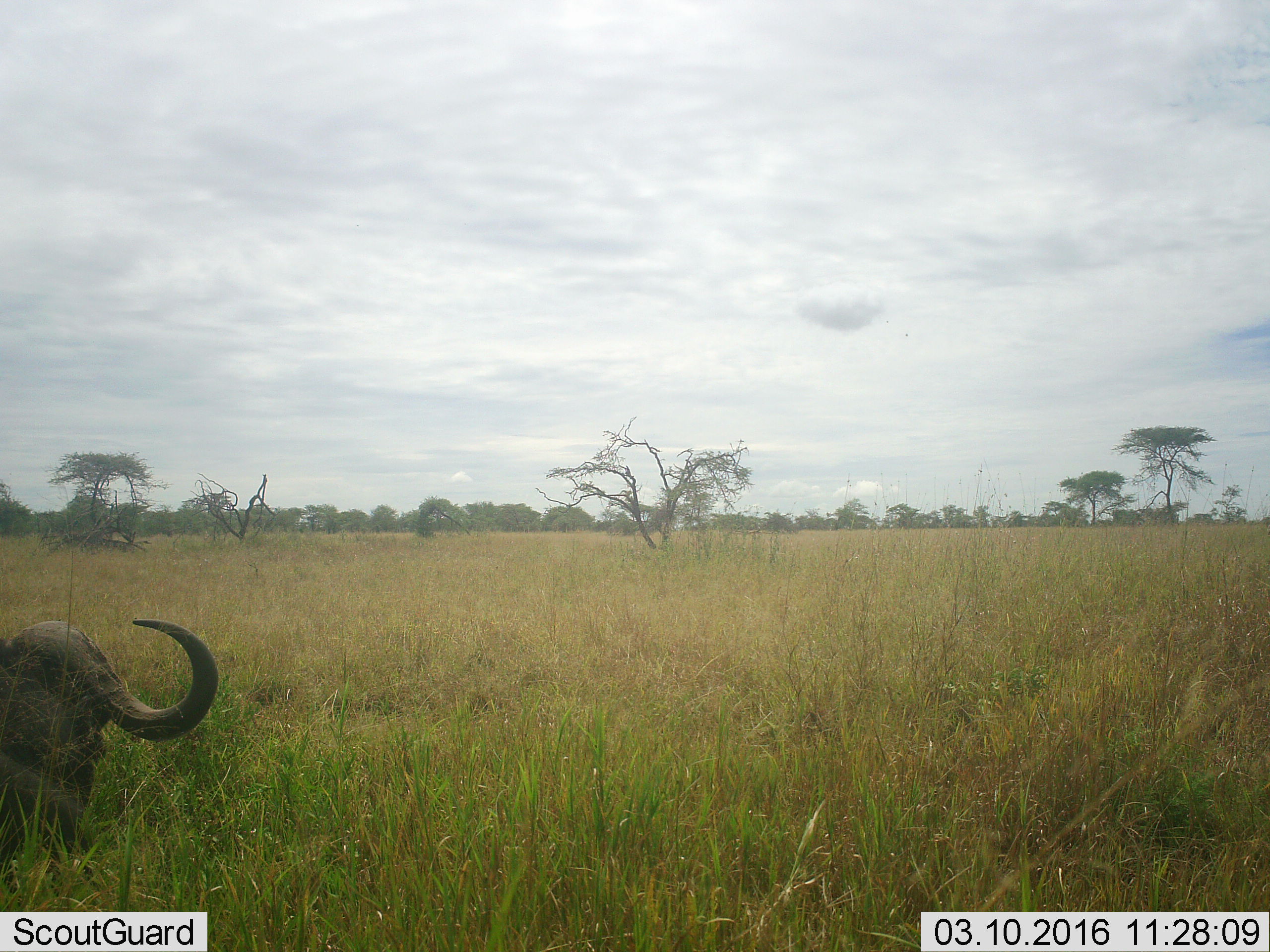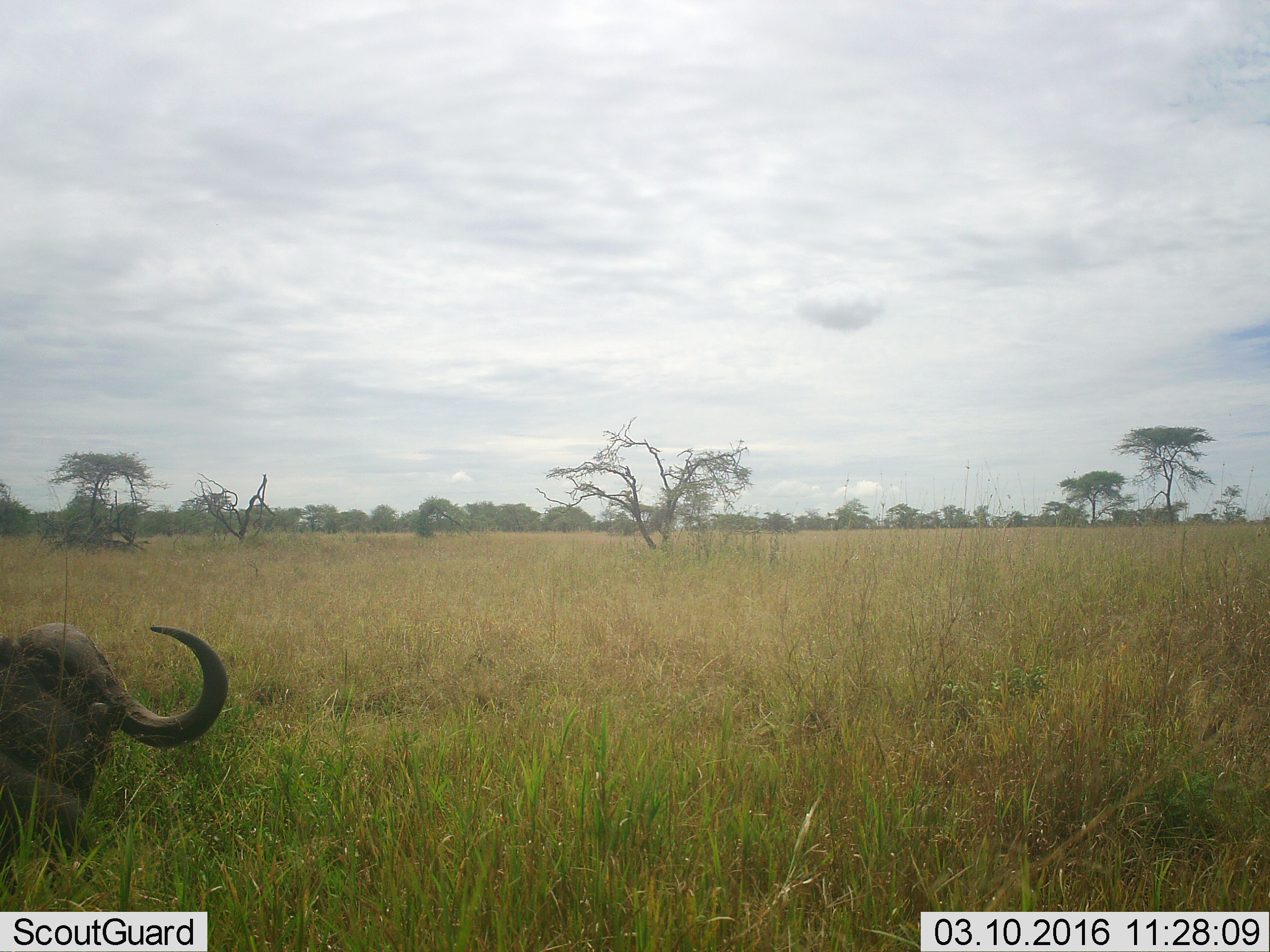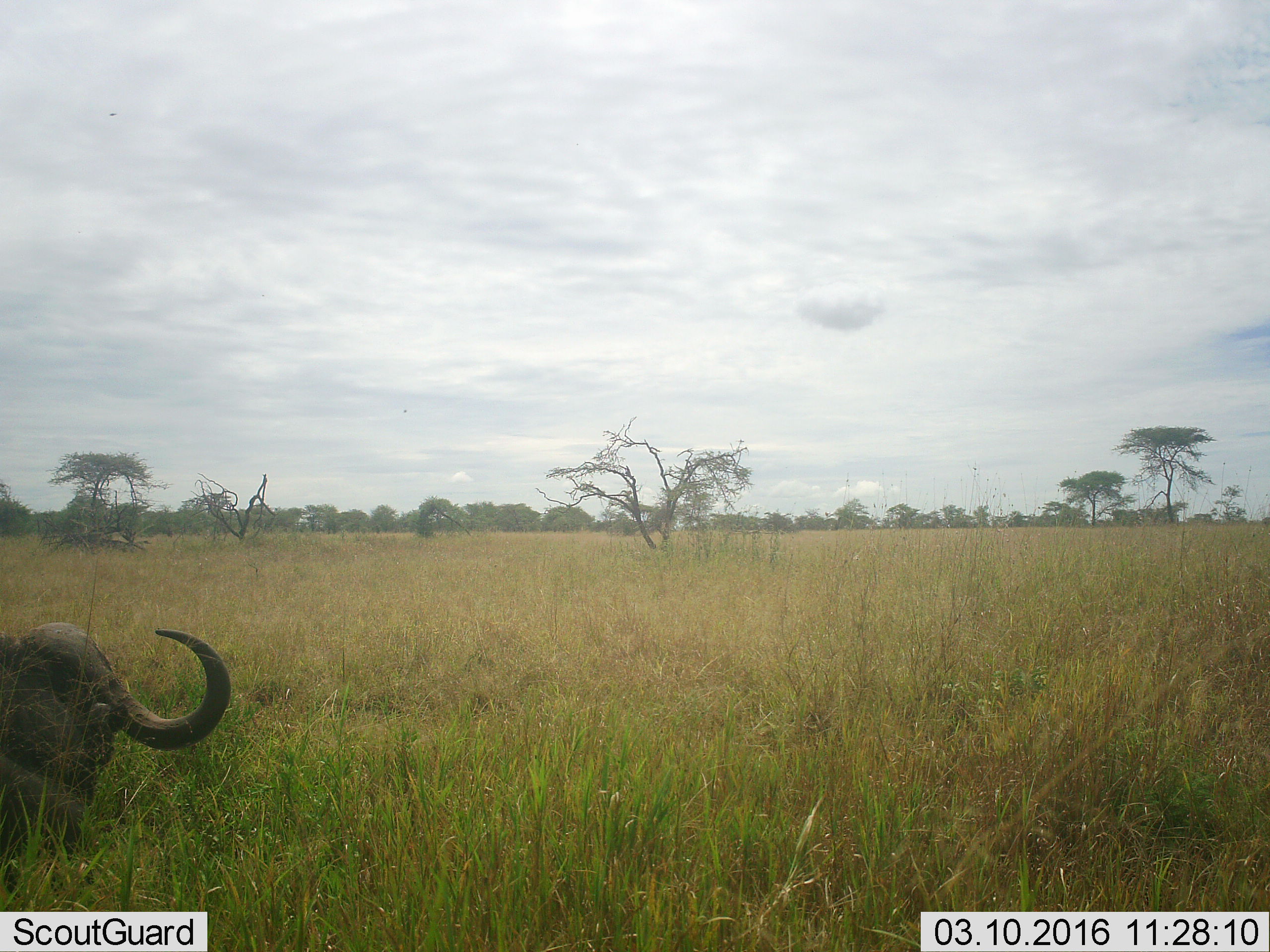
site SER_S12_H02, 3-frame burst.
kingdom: Animalia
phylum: Chordata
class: Mammalia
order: Artiodactyla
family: Bovidae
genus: Syncerus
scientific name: Syncerus caffer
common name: african buffalo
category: buffalo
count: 1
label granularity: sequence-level